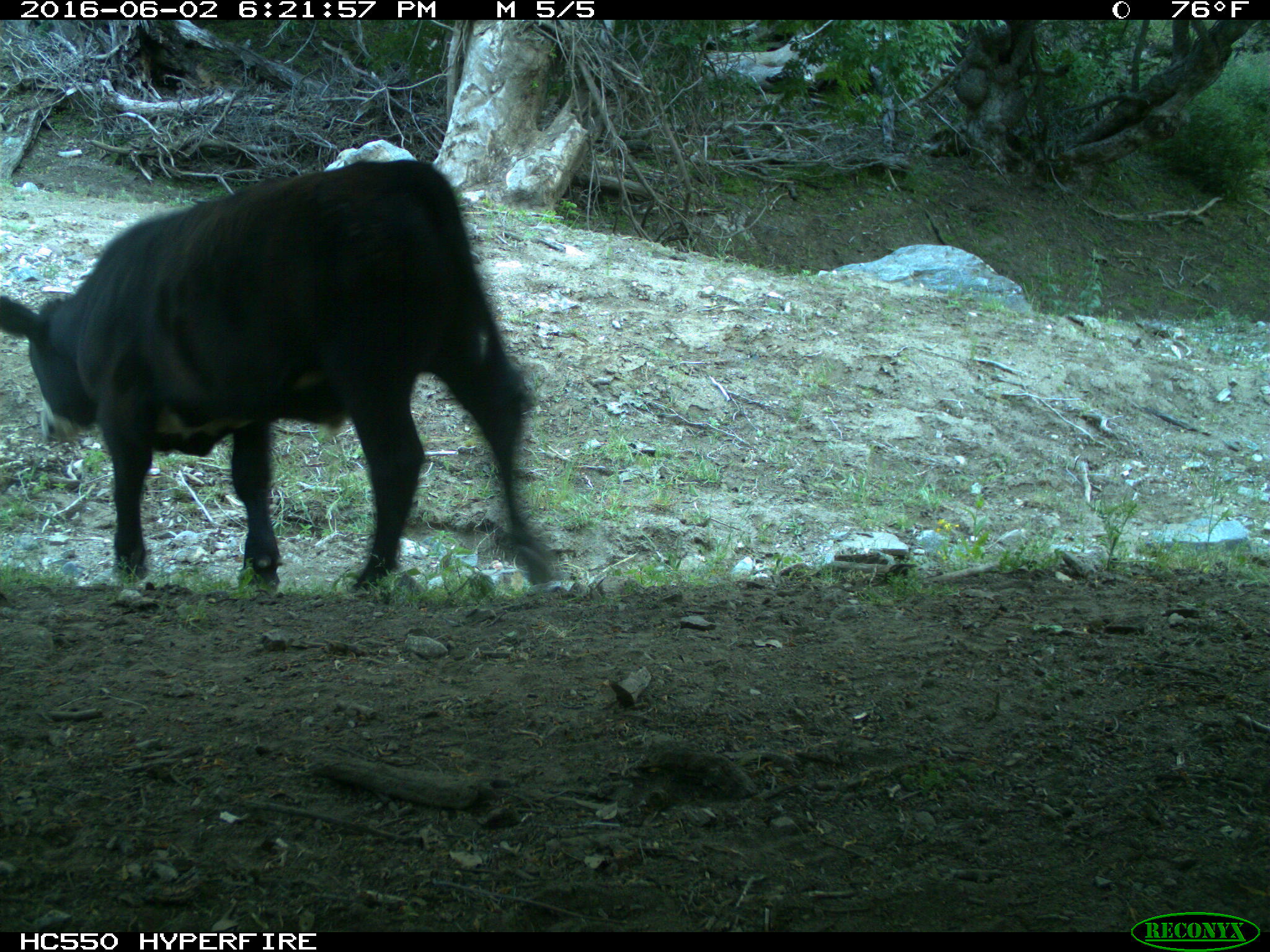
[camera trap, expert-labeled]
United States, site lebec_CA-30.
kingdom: Animalia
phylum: Chordata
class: Mammalia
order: Artiodactyla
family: Bovidae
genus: Bos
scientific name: Bos taurus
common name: domestic cow